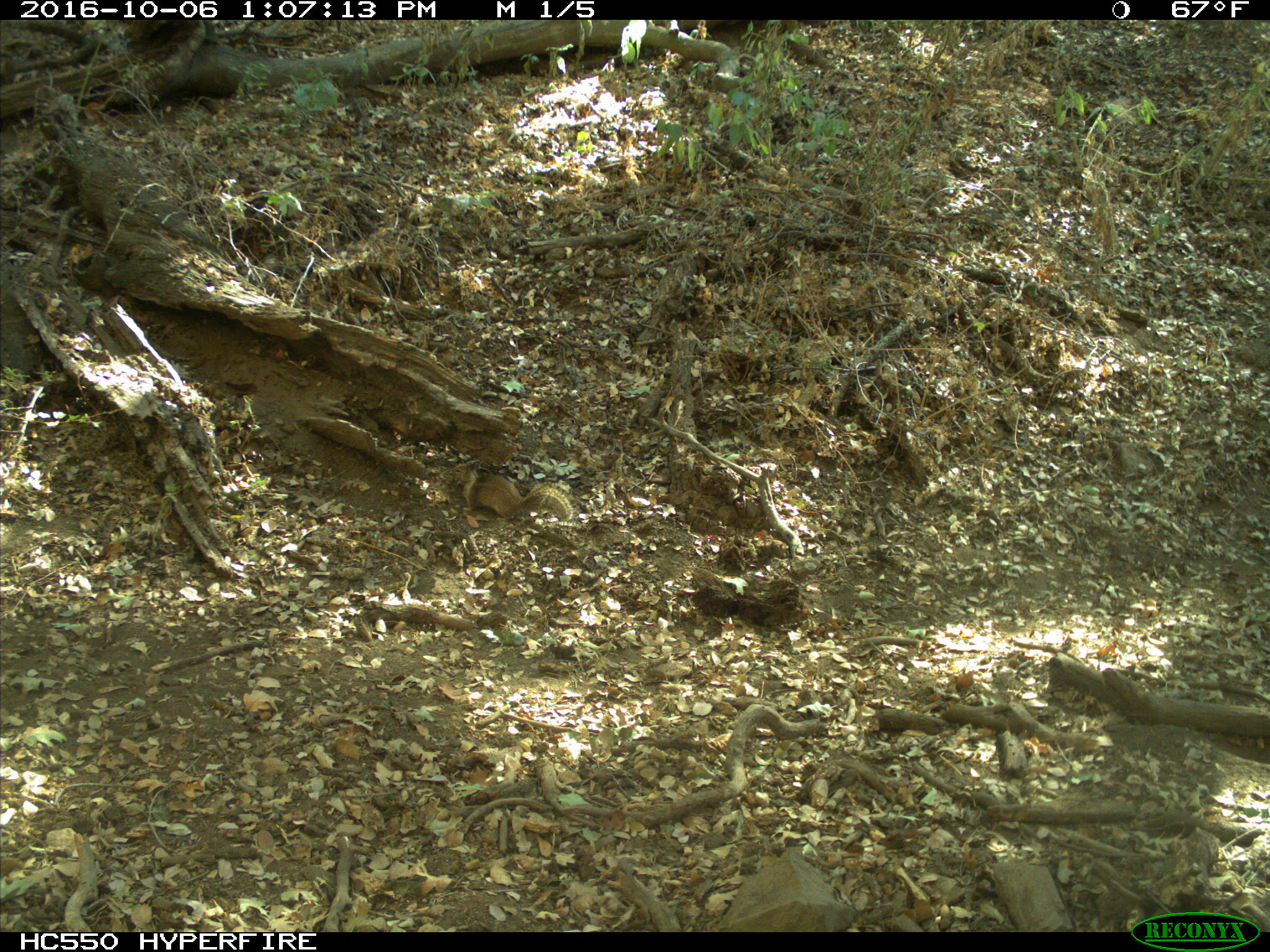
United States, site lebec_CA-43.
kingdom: Animalia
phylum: Chordata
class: Mammalia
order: Rodentia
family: Sciuridae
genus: Otospermophilus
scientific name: Otospermophilus beecheyi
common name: california ground squirrel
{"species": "Otospermophilus beecheyi (california ground squirrel)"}